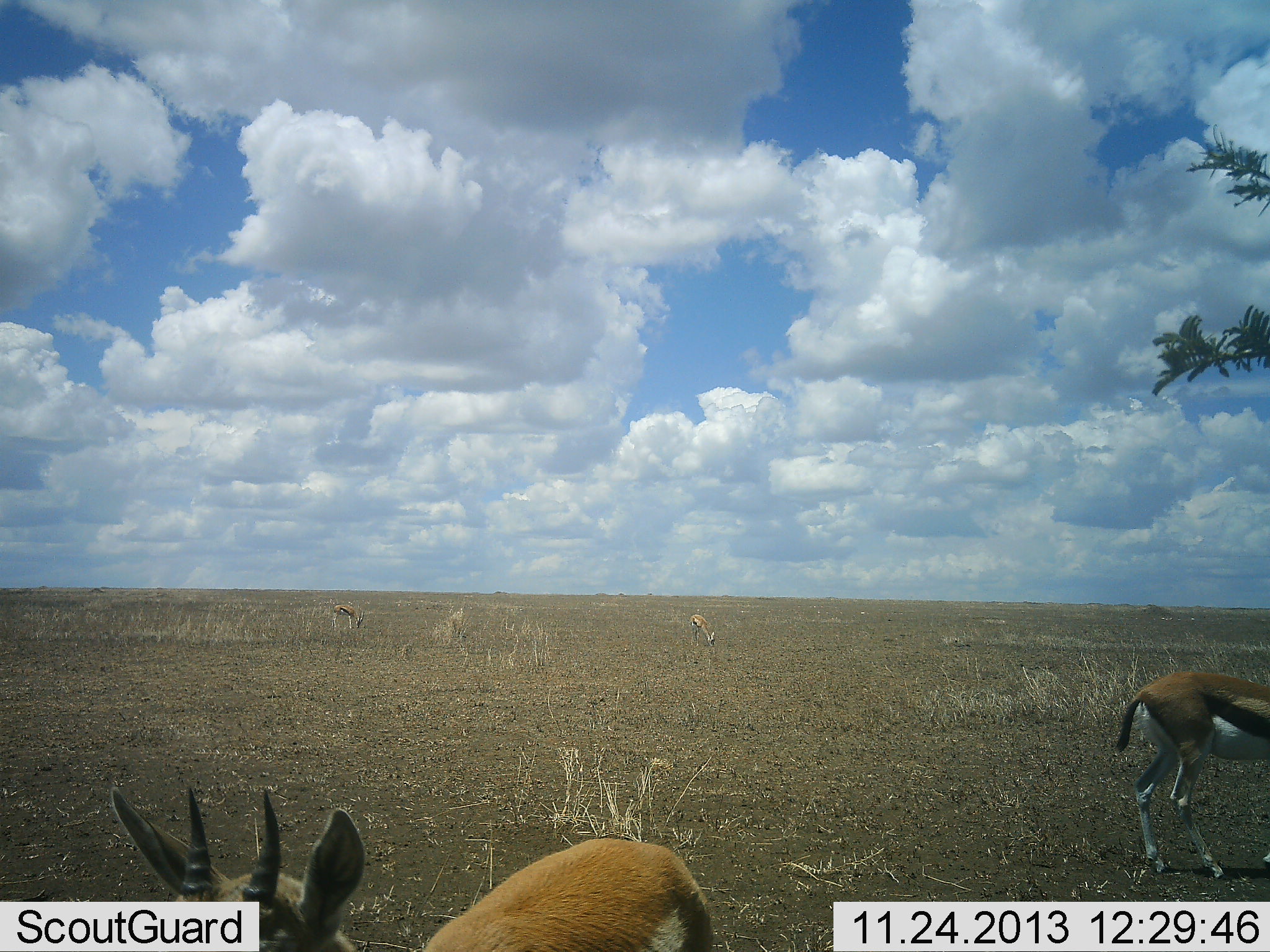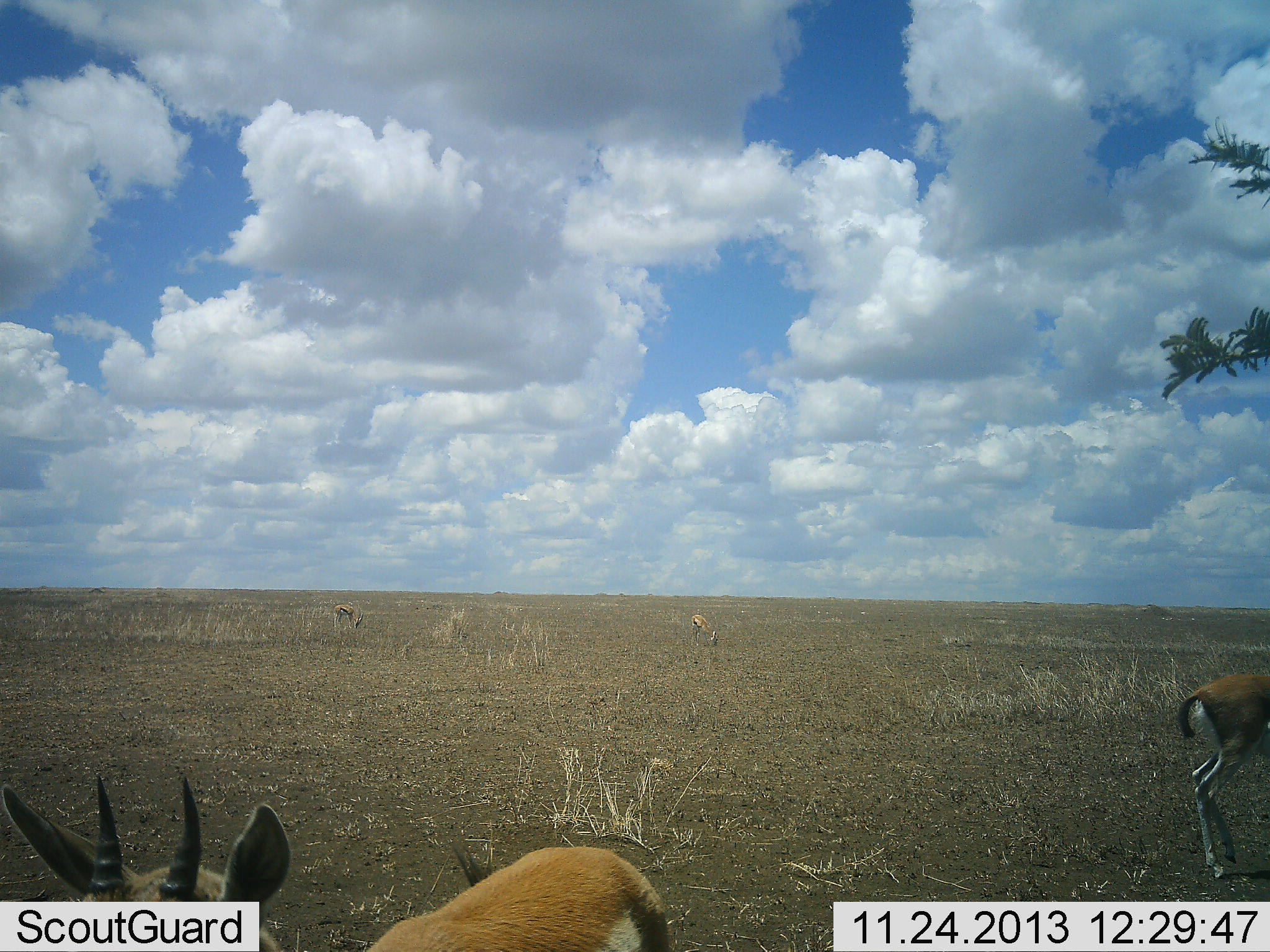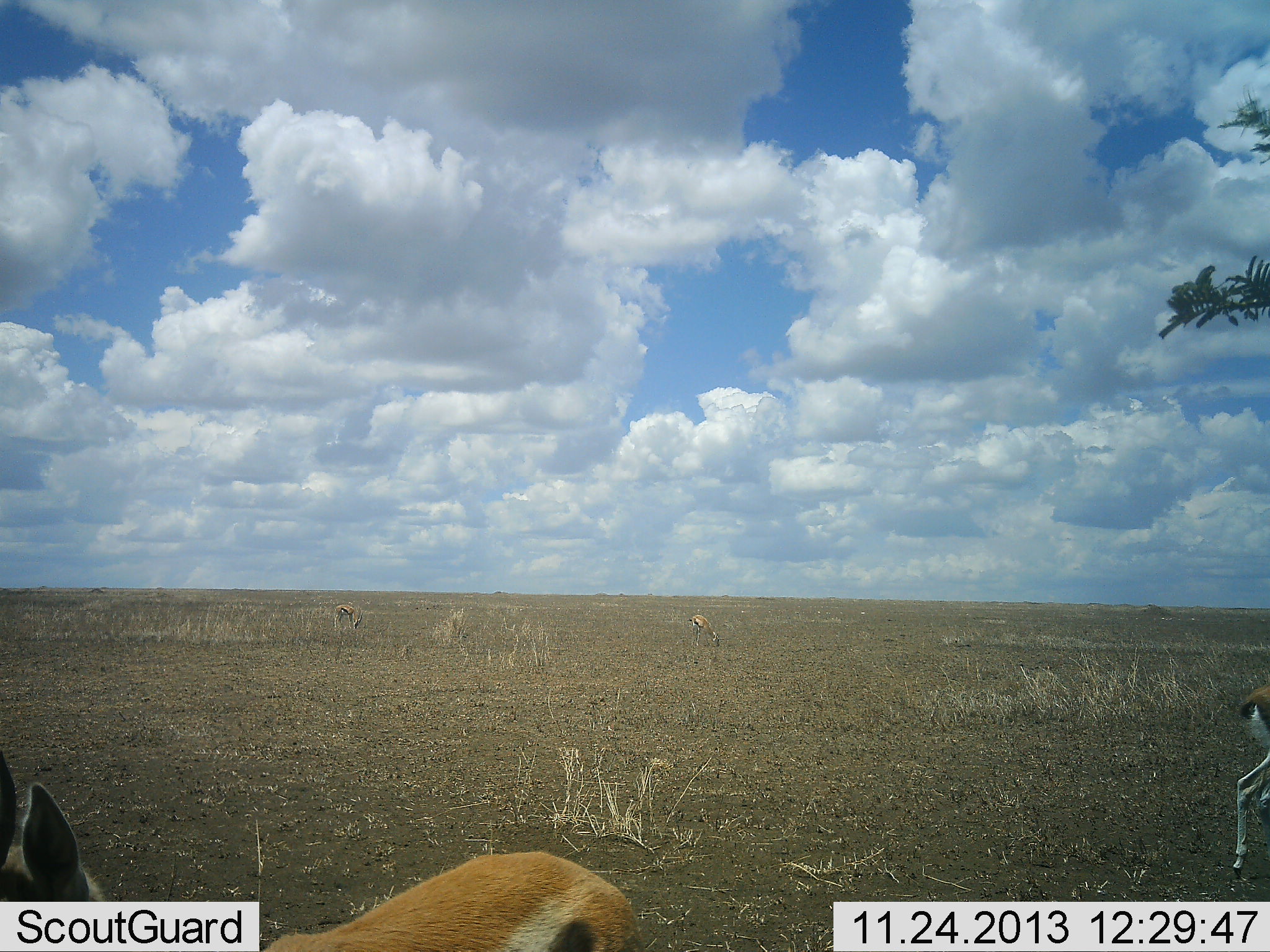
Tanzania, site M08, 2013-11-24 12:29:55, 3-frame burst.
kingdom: Animalia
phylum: Chordata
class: Mammalia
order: Artiodactyla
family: Bovidae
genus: Eudorcas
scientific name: Eudorcas thomsonii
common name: thomson's gazelle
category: gazellethomsons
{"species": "gazellethomsons (thomson's gazelle) (Eudorcas thomsonii)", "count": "2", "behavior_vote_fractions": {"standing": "30%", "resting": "0%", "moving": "70%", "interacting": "0%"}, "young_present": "10%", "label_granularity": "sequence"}